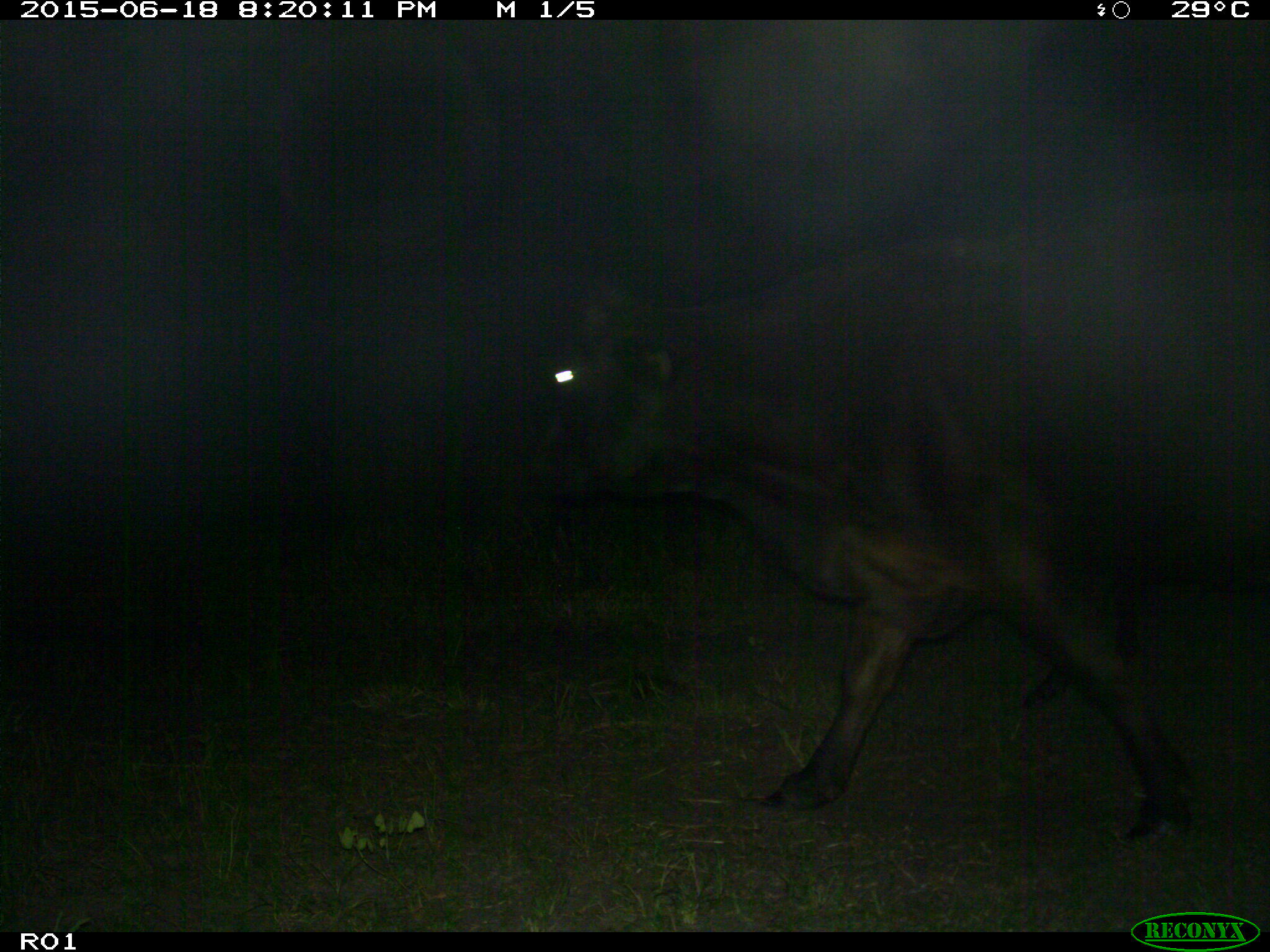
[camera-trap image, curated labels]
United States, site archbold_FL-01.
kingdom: Animalia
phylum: Chordata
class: Mammalia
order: Artiodactyla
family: Bovidae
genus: Bos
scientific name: Bos taurus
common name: domestic cow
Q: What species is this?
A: Bos taurus (domestic cow).